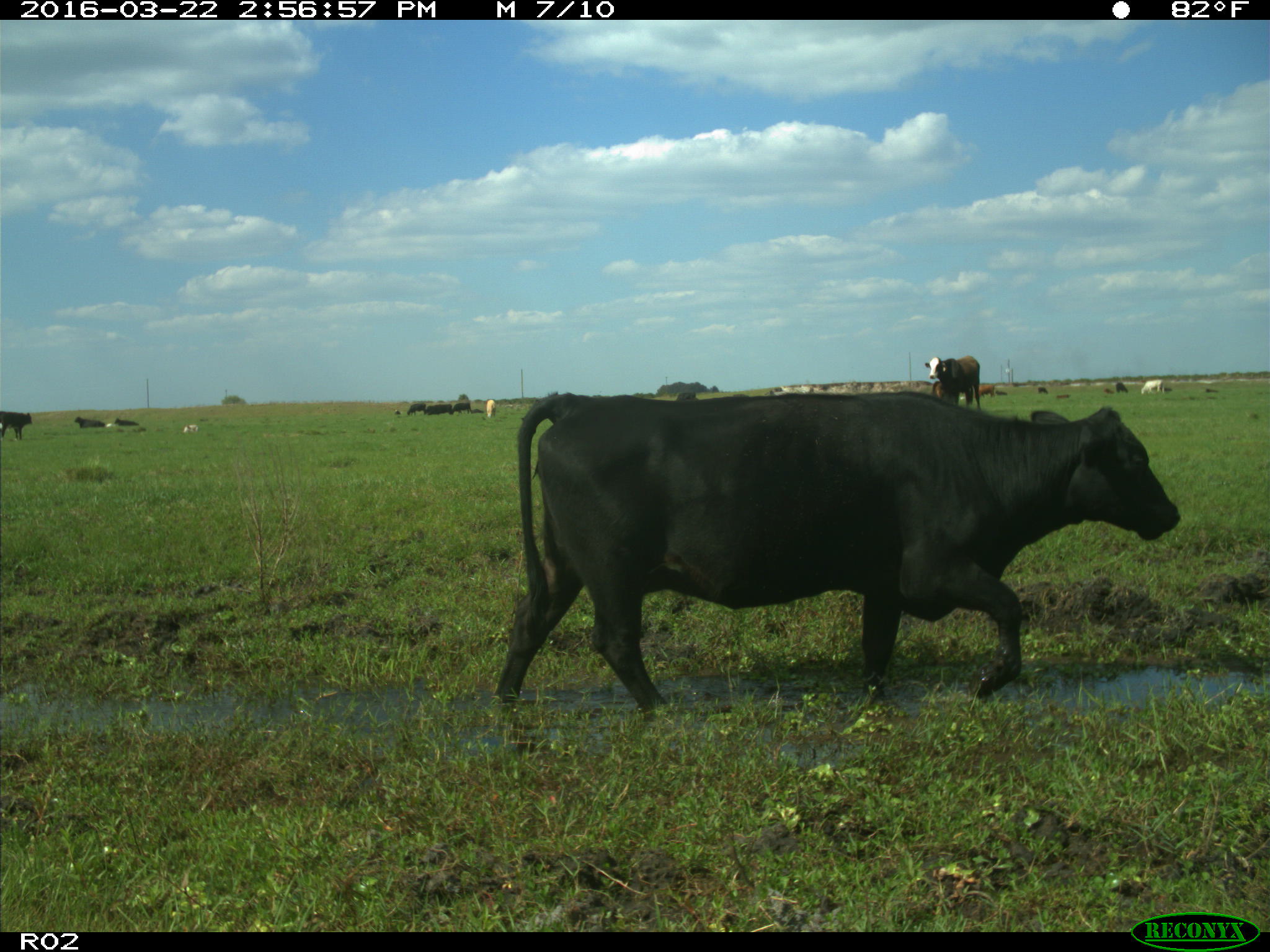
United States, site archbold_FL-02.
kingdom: Animalia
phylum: Chordata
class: Mammalia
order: Artiodactyla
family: Bovidae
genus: Bos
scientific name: Bos taurus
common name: domestic cow